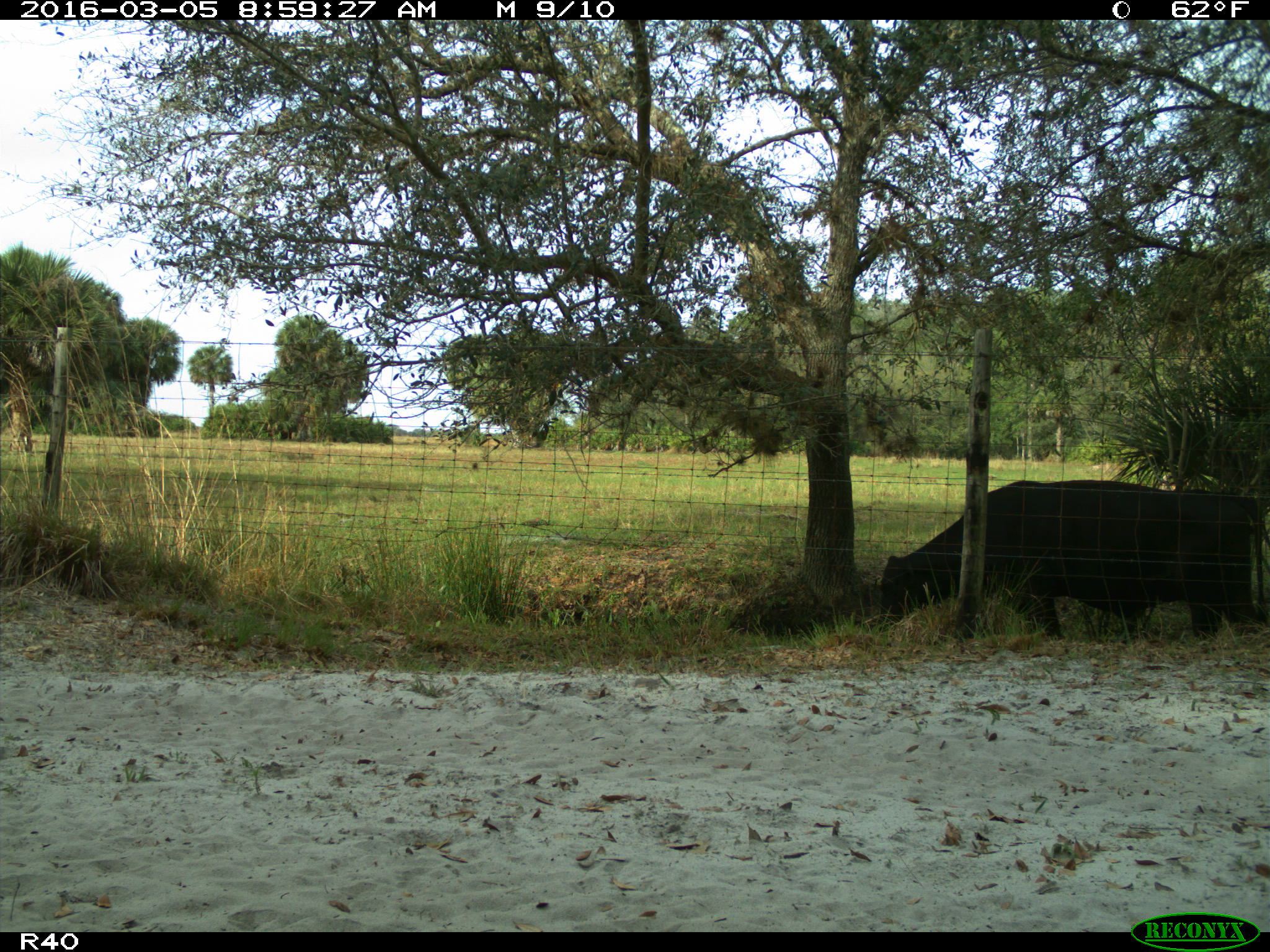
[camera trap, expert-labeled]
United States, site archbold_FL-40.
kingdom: Animalia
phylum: Chordata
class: Mammalia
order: Artiodactyla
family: Bovidae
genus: Bos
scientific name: Bos taurus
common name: domestic cow